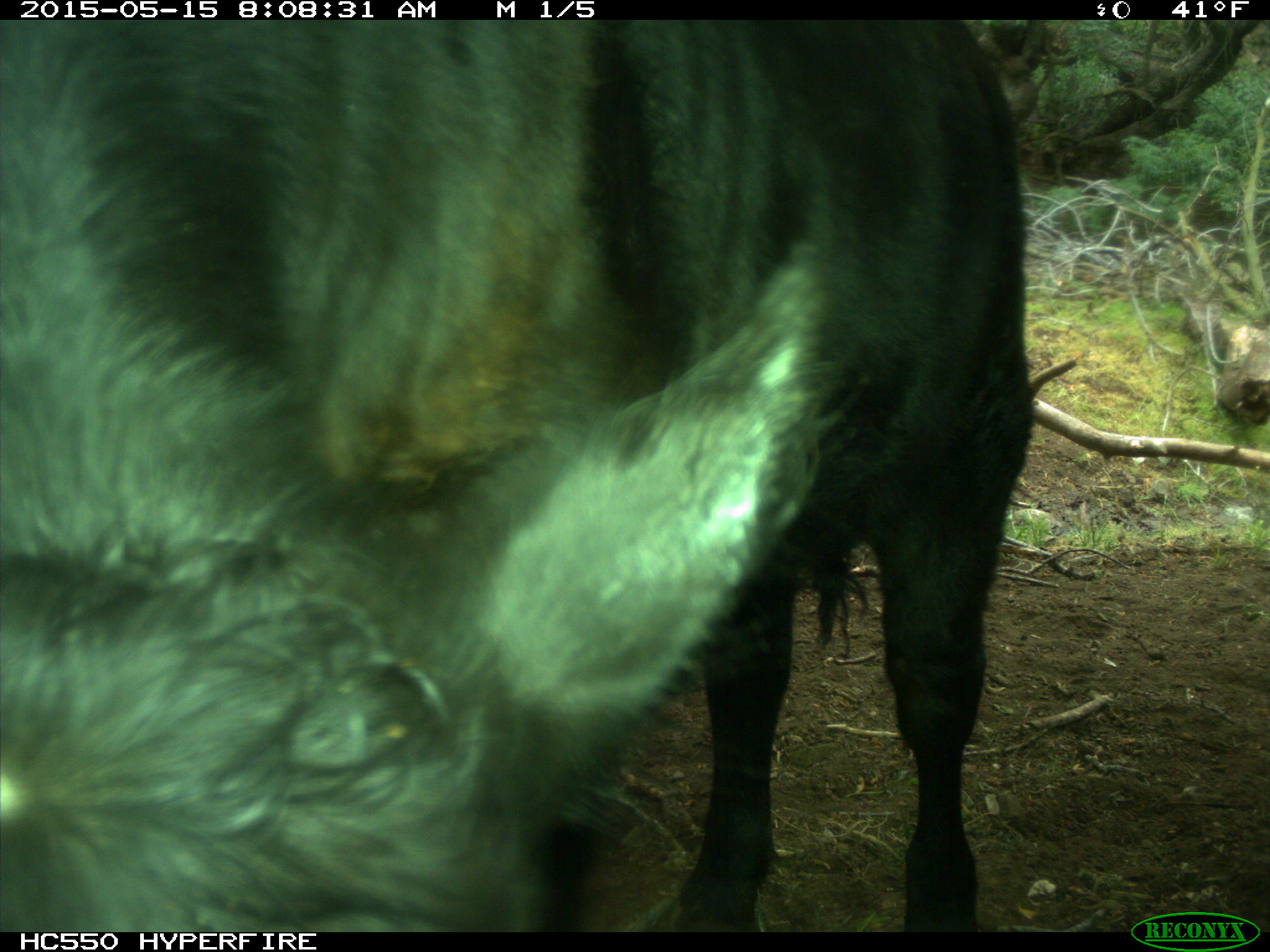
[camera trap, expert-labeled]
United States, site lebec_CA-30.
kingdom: Animalia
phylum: Chordata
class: Mammalia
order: Artiodactyla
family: Bovidae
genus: Bos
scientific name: Bos taurus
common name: domestic cow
Bos taurus (domestic cow).